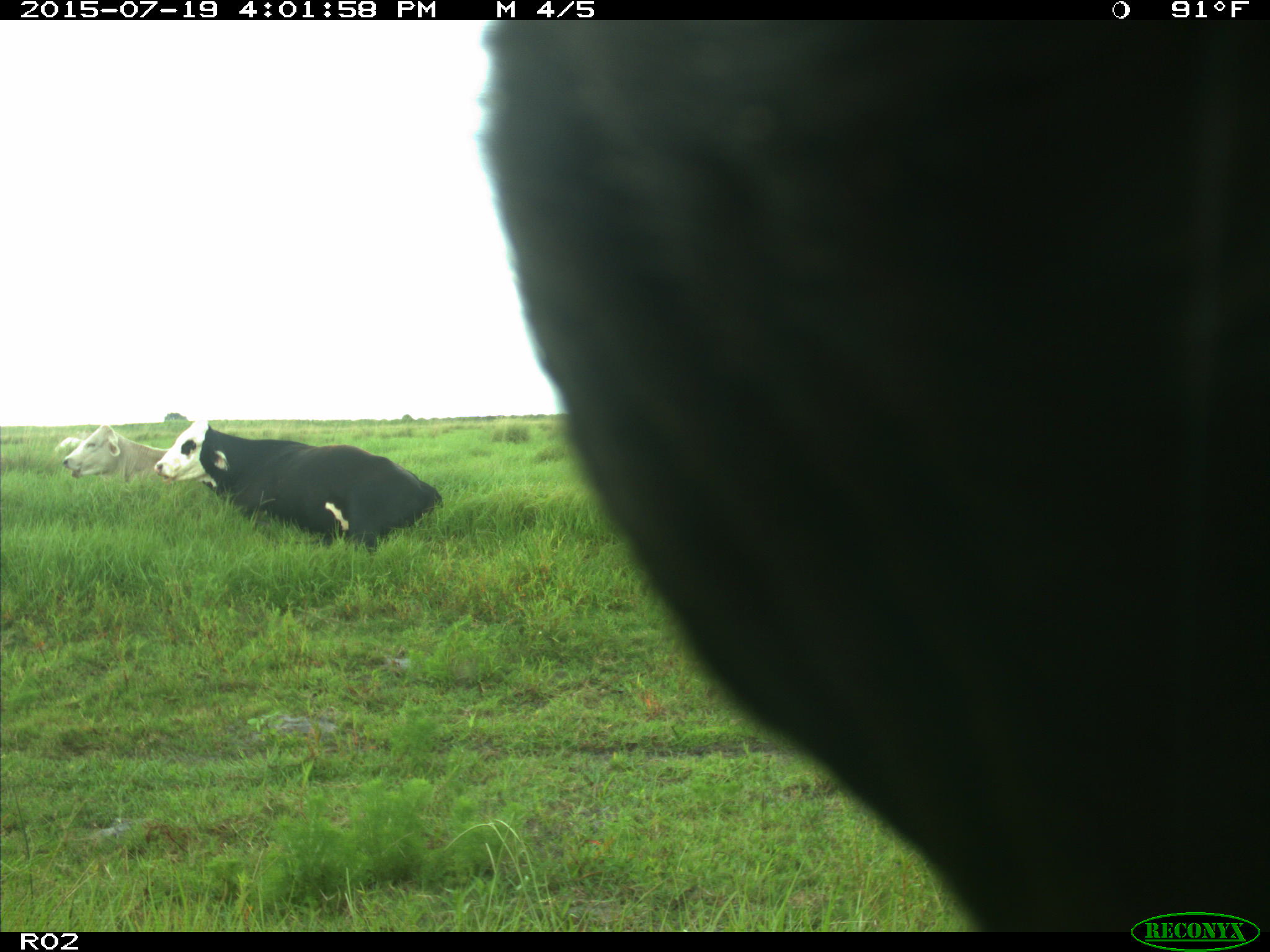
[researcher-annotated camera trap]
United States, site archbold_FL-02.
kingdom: Animalia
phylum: Chordata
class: Mammalia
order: Artiodactyla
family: Bovidae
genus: Bos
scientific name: Bos taurus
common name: domestic cow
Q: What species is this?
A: Bos taurus (domestic cow).